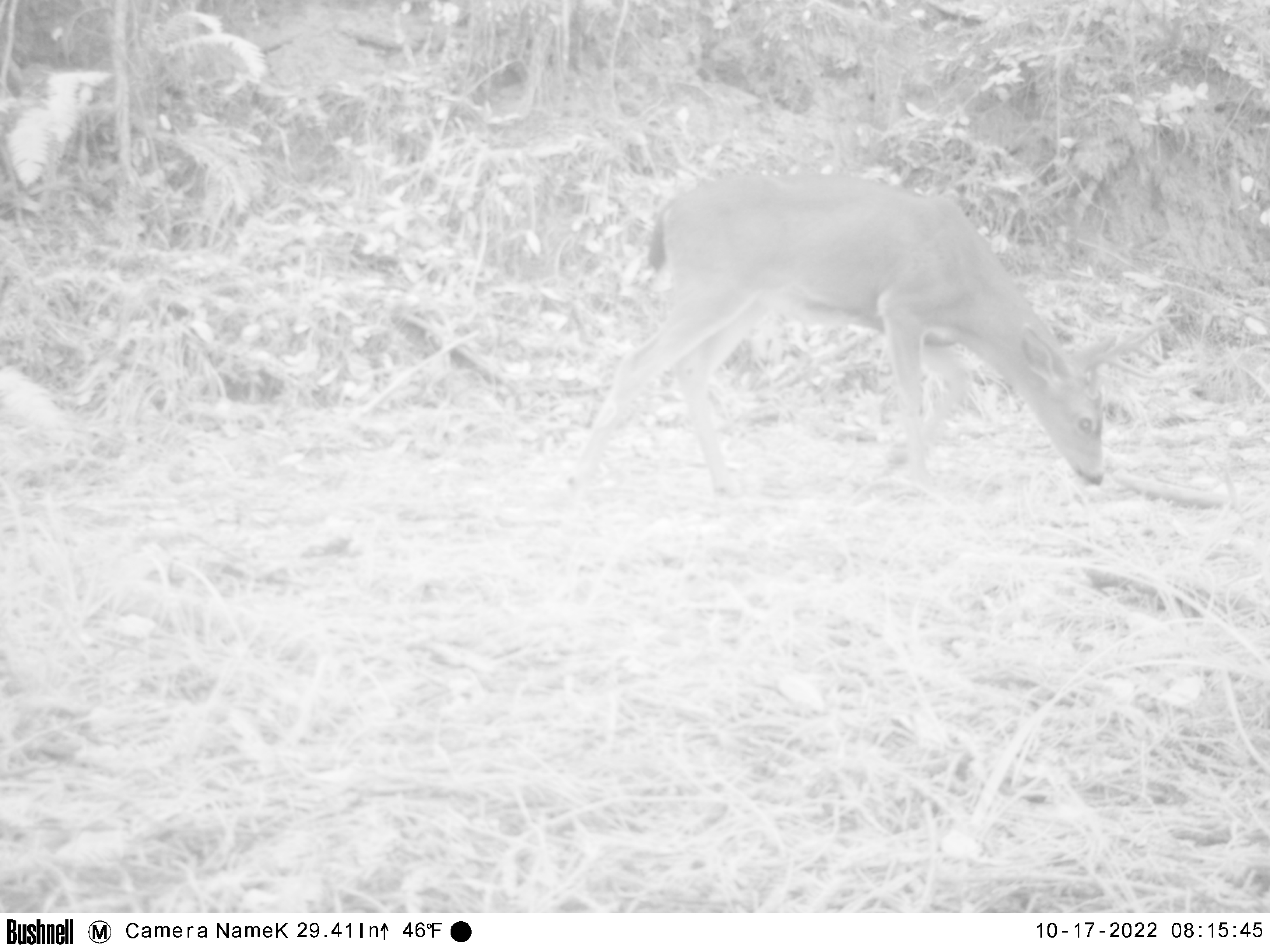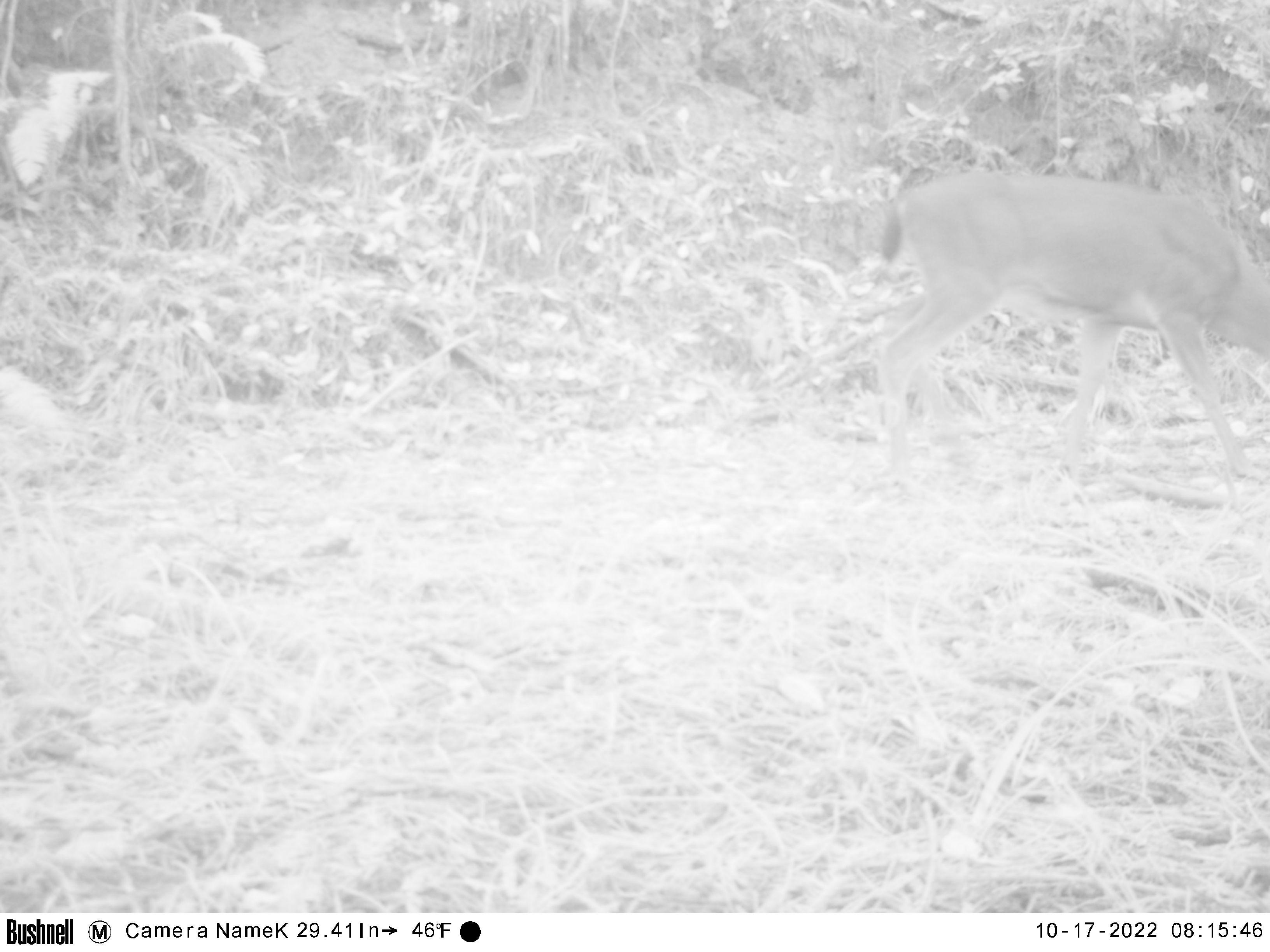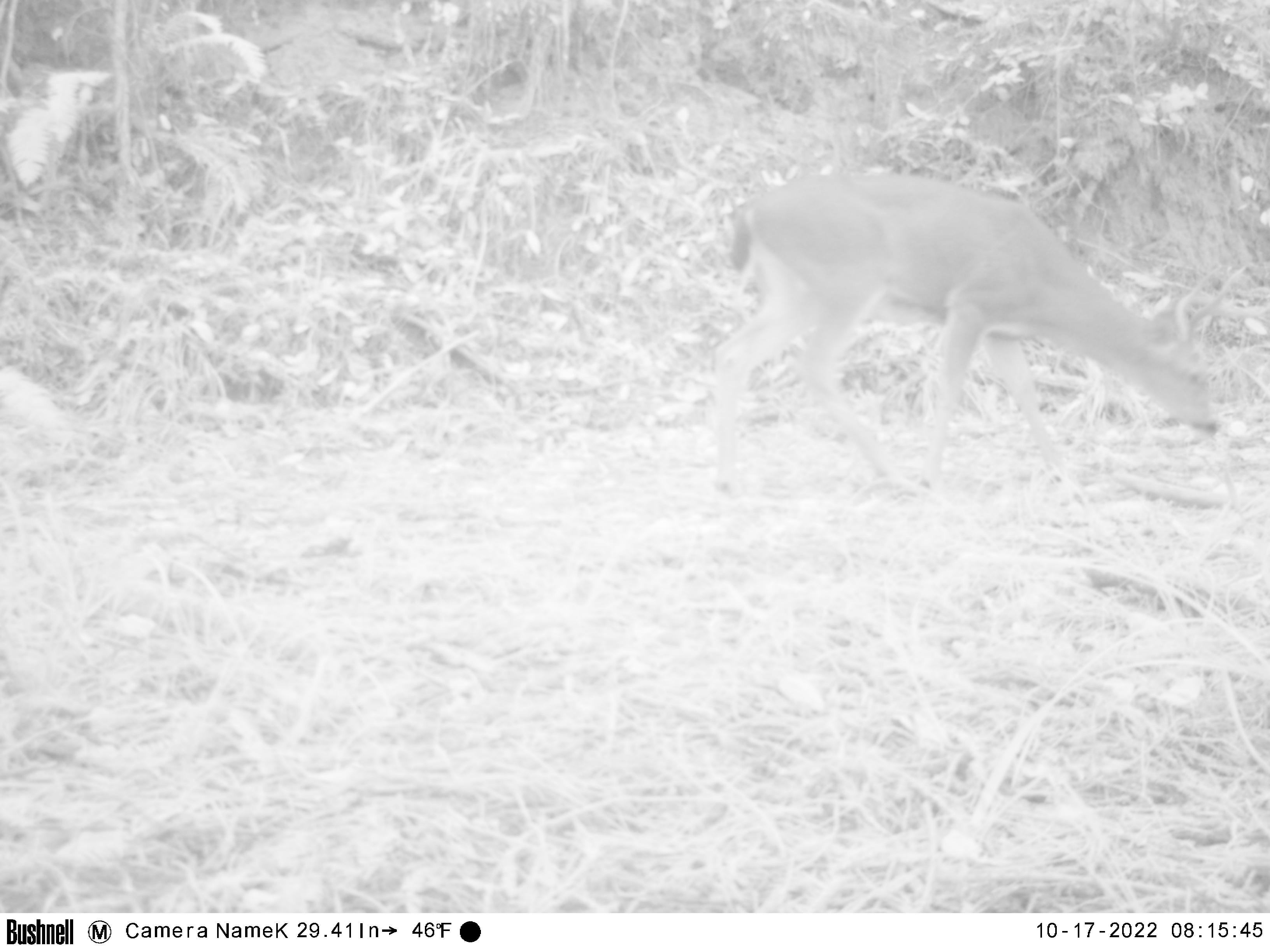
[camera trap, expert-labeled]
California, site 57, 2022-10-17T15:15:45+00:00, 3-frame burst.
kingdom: Animalia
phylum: Chordata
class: Mammalia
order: Artiodactyla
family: Cervidae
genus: Odocoileus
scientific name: Odocoileus hemionus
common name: mule deer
Mule deer (Odocoileus hemionus).